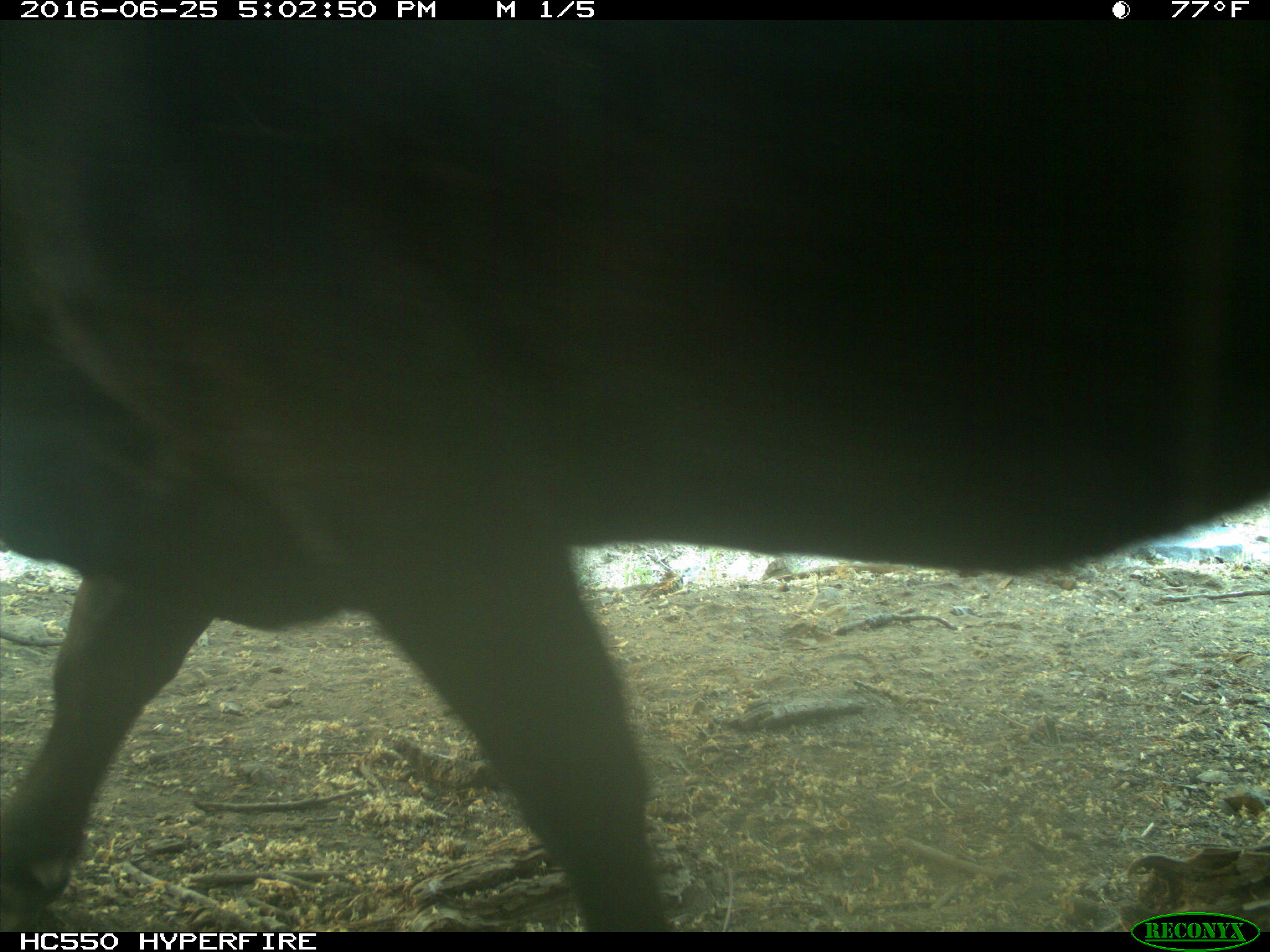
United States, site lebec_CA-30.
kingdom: Animalia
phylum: Chordata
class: Mammalia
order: Artiodactyla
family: Bovidae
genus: Bos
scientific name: Bos taurus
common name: domestic cow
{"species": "Bos taurus (domestic cow)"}